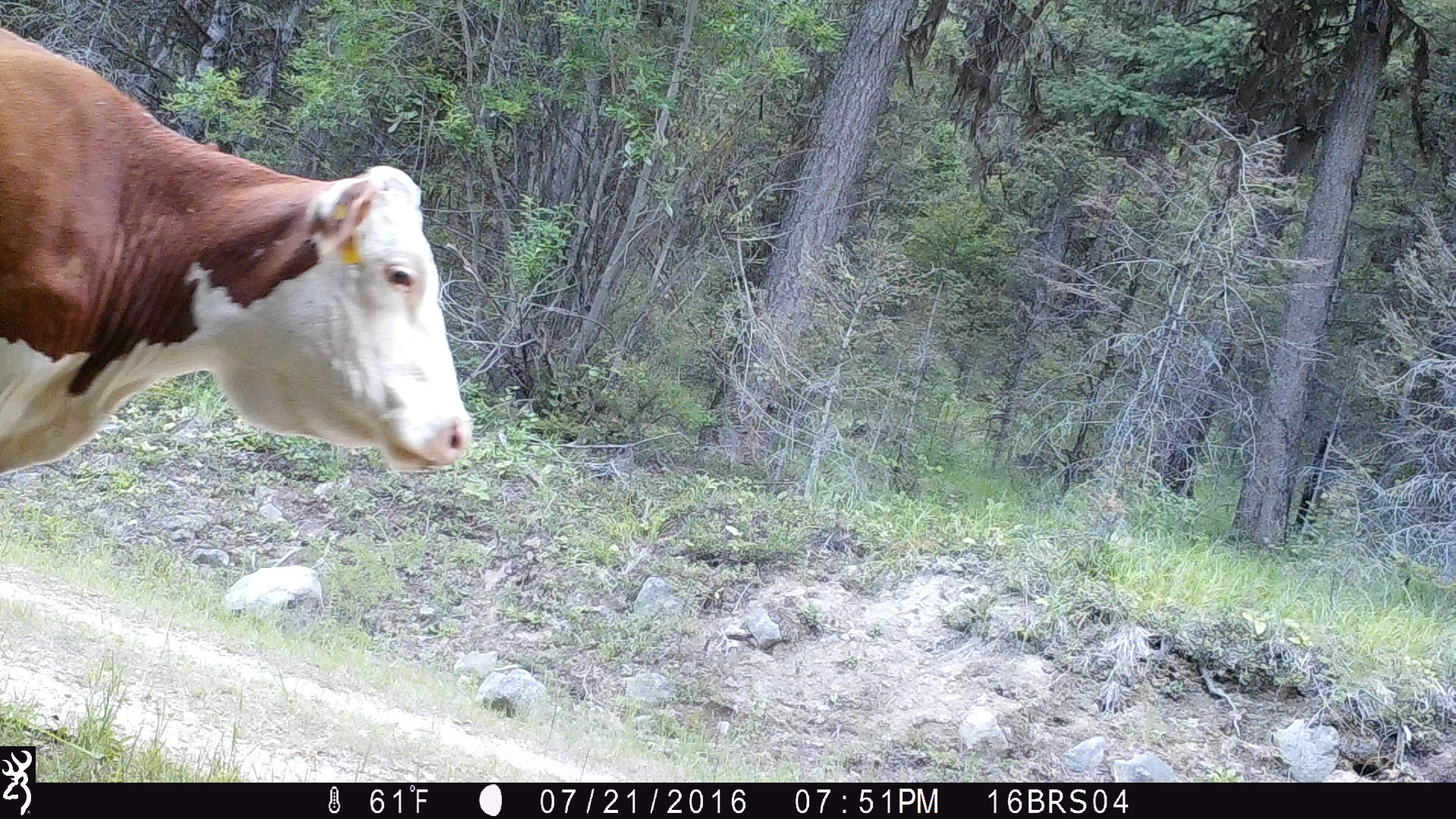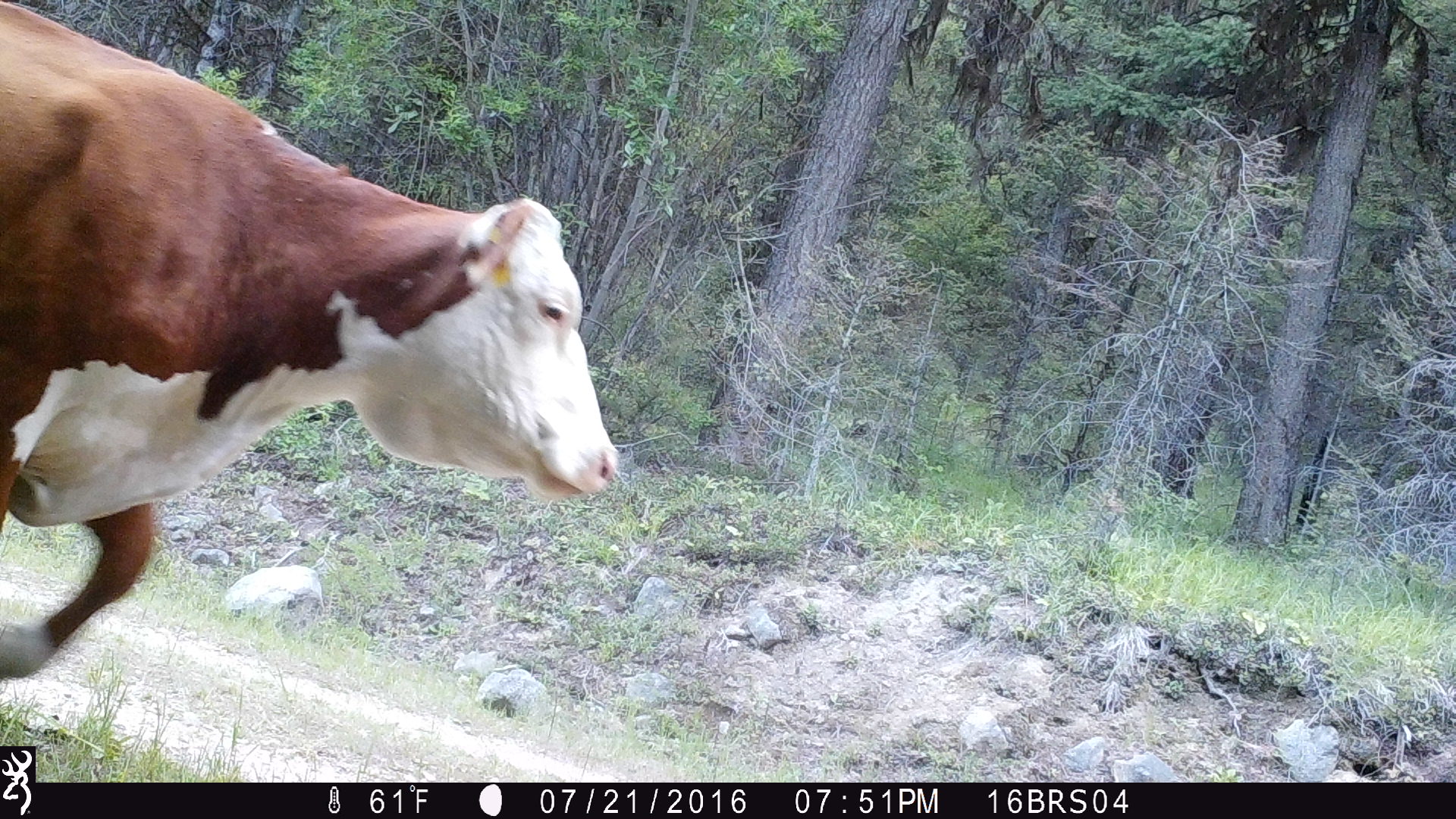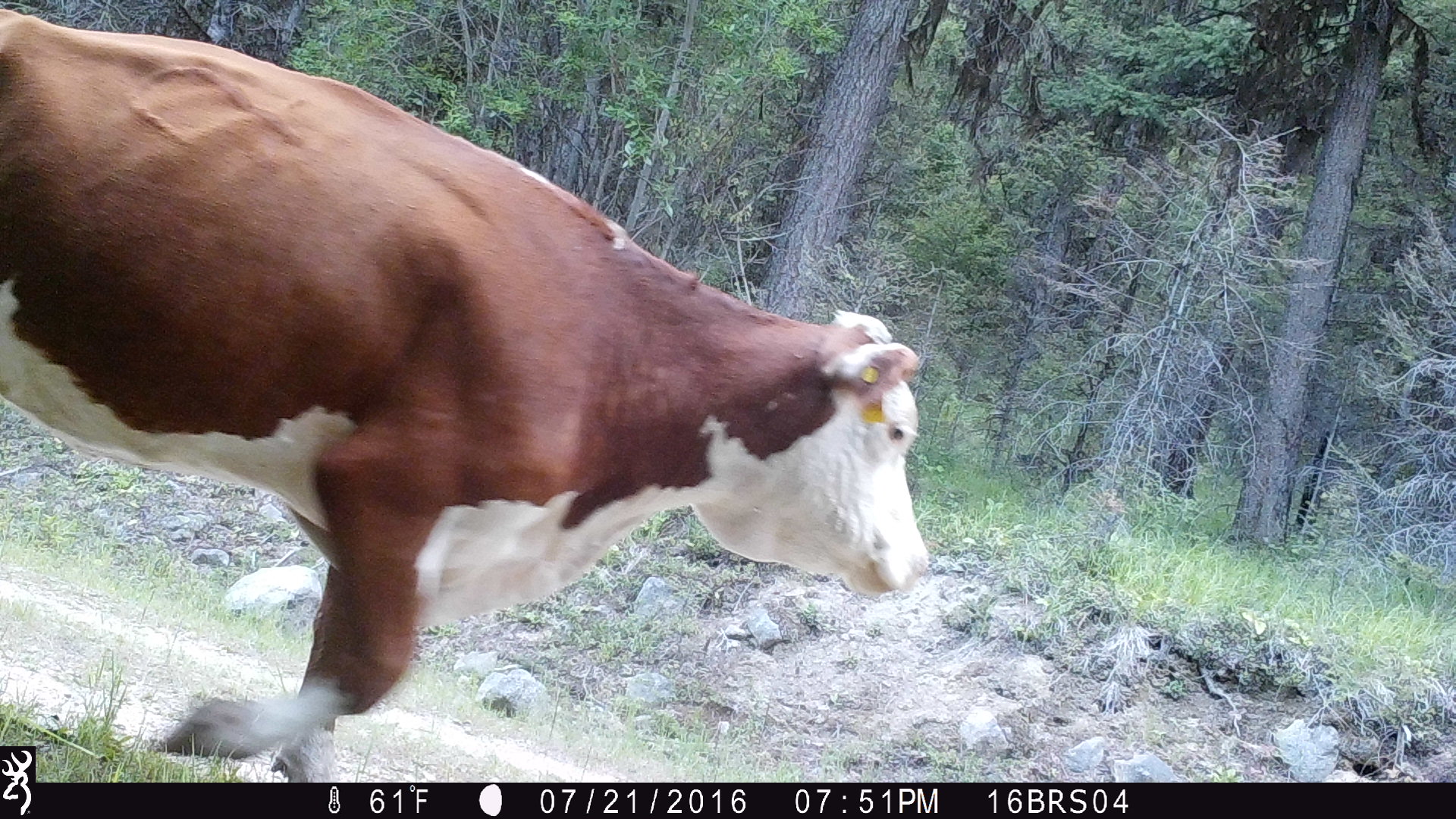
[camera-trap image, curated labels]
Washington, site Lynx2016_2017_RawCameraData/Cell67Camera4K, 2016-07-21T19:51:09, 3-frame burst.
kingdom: Animalia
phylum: Chordata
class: Mammalia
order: Artiodactyla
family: Bovidae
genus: Bos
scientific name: Bos taurus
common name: domestic cattle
Domestic cattle (Bos taurus). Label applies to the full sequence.